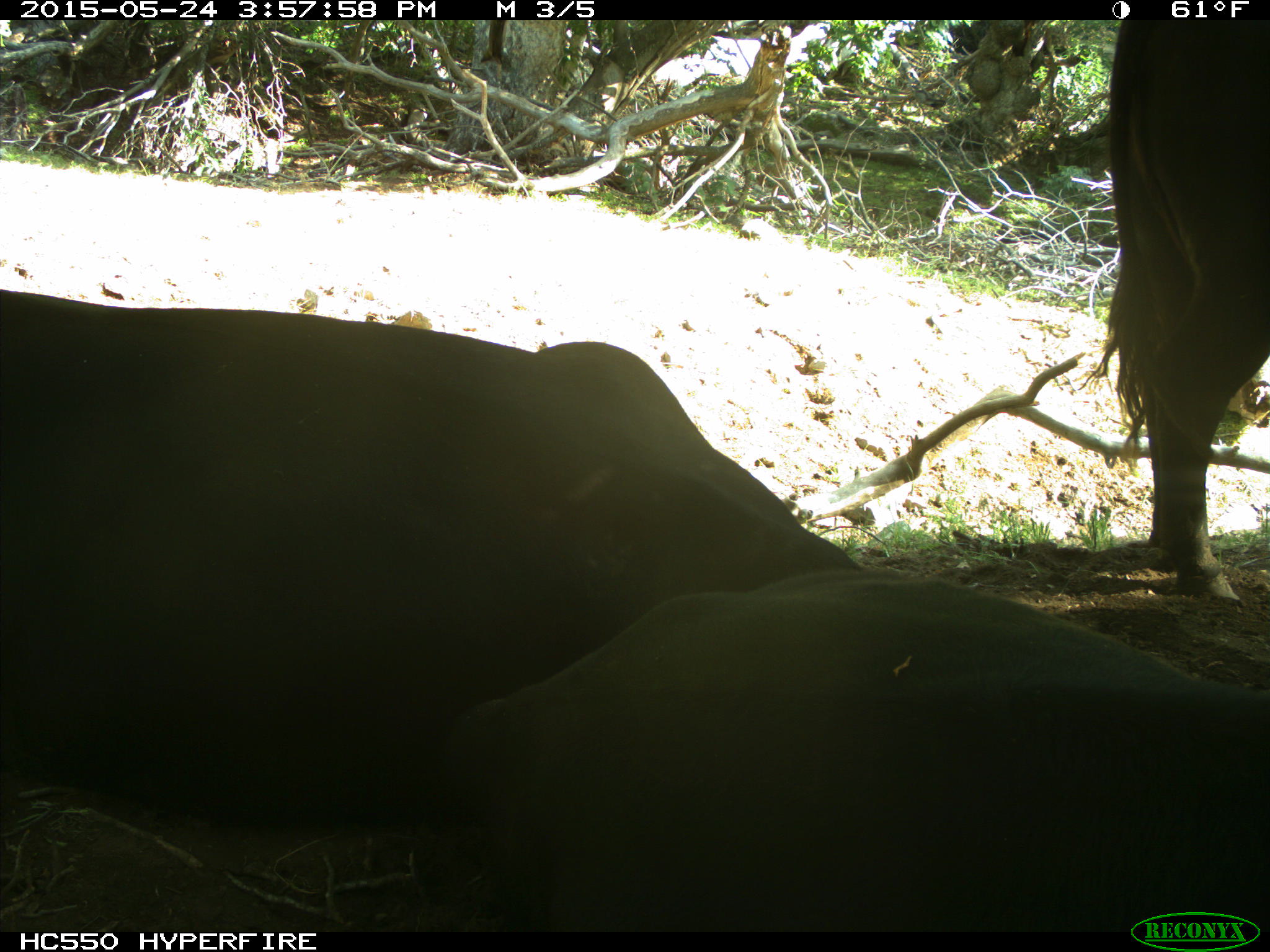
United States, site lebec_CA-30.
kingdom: Animalia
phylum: Chordata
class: Mammalia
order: Artiodactyla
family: Bovidae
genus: Bos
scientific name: Bos taurus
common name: domestic cow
Bos taurus (domestic cow).